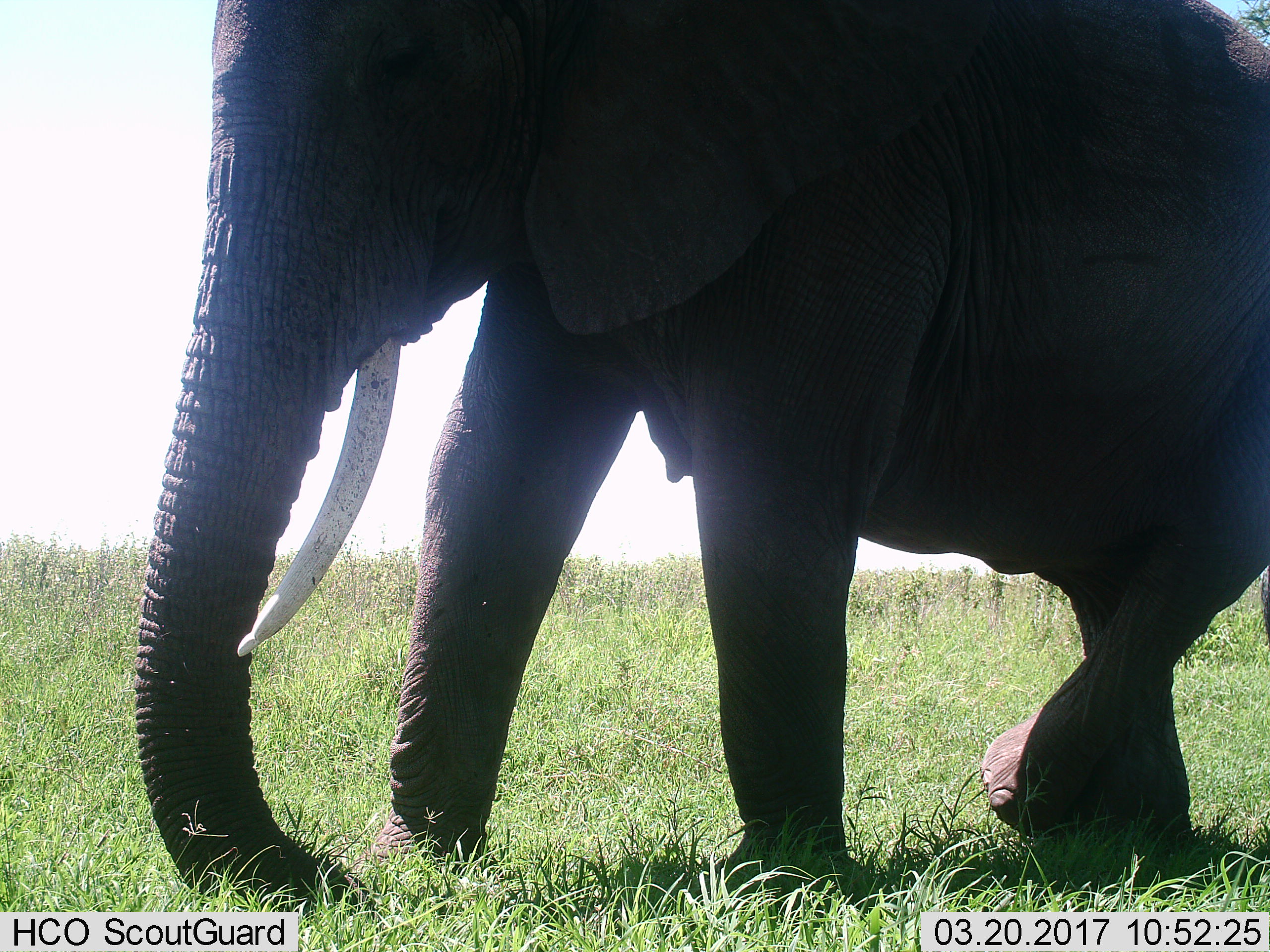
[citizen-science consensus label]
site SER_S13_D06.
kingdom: Animalia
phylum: Chordata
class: Mammalia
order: Proboscidea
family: Elephantidae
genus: Loxodonta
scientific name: Loxodonta africana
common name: african bush elephant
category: elephant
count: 1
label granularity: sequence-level